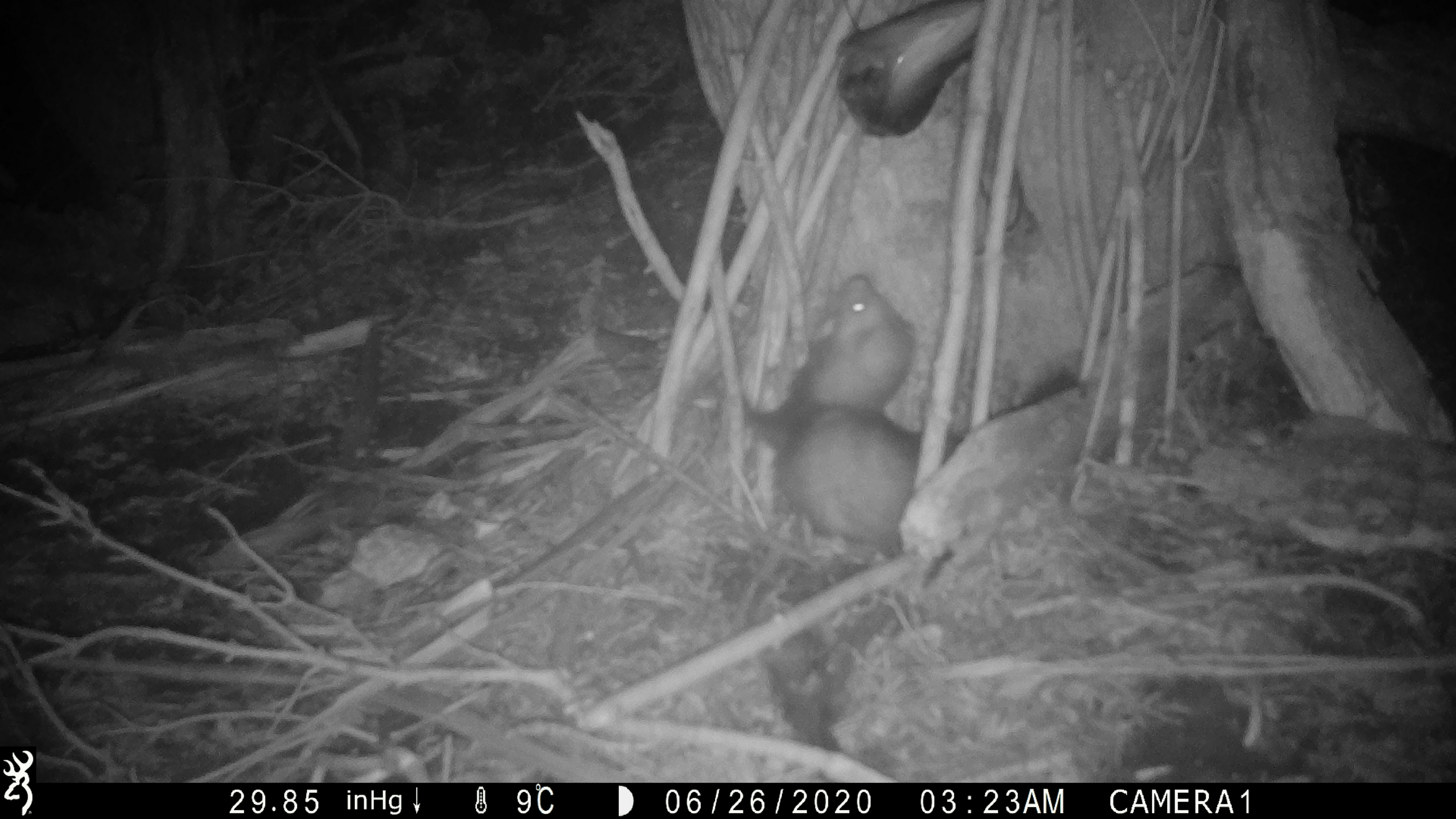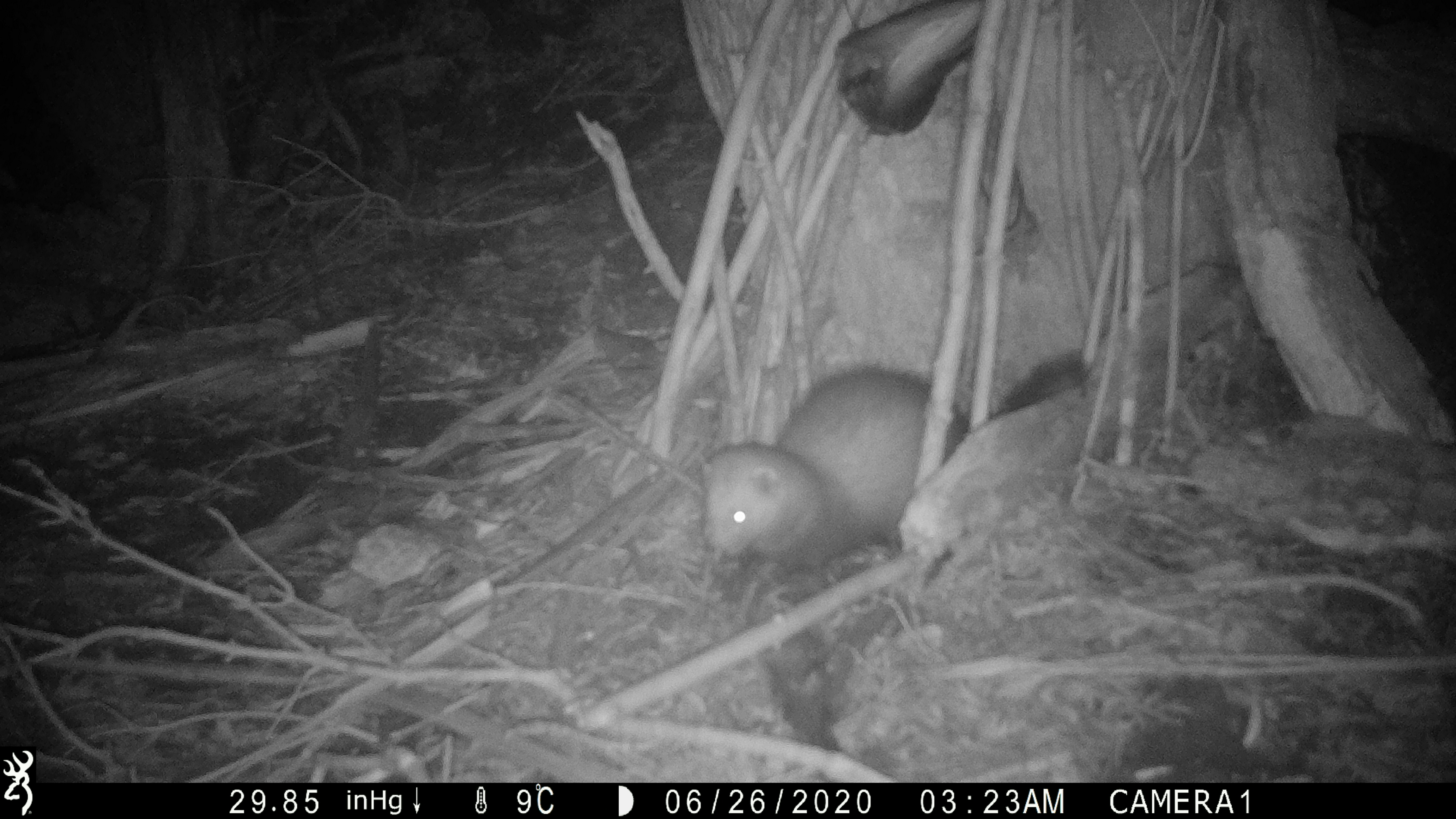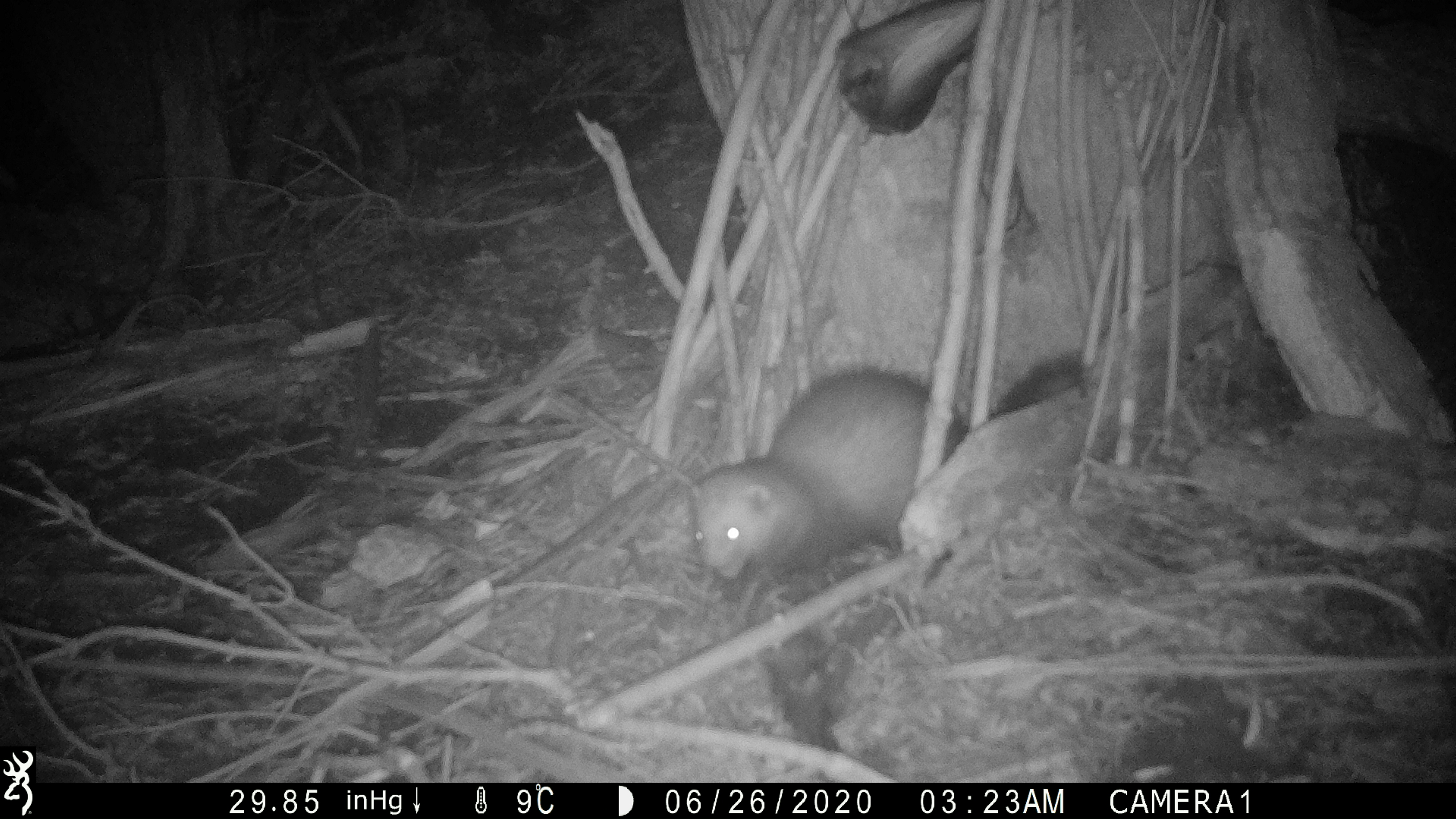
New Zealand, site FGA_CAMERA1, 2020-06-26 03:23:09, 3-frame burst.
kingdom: Animalia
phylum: Chordata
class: Mammalia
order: Carnivora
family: Mustelidae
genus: Mustela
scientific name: Mustela furo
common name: ferret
Ferret (Mustela furo).